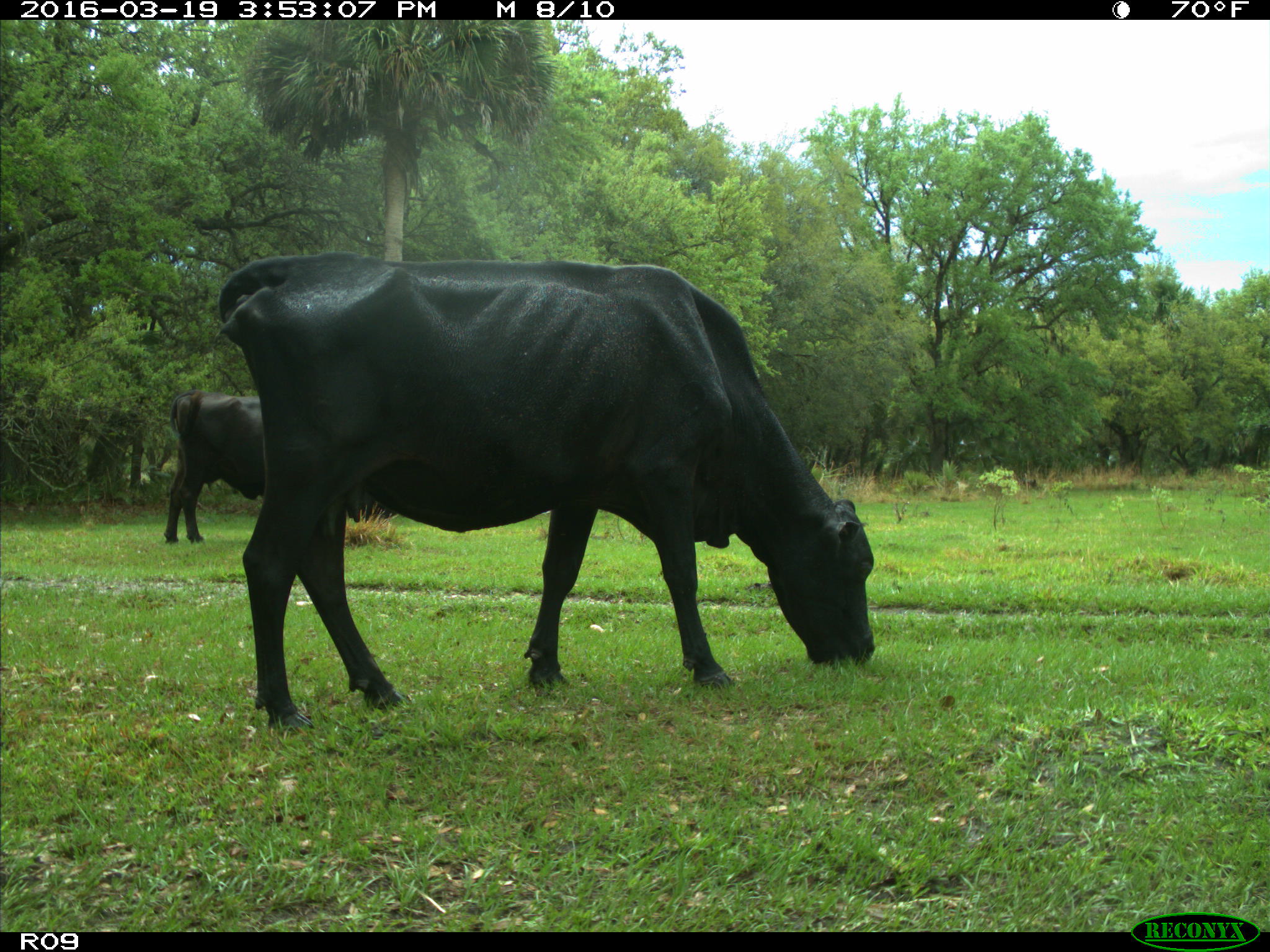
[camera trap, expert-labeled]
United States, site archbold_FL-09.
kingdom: Animalia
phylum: Chordata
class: Mammalia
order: Artiodactyla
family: Bovidae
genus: Bos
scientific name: Bos taurus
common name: domestic cow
Bos taurus (domestic cow).